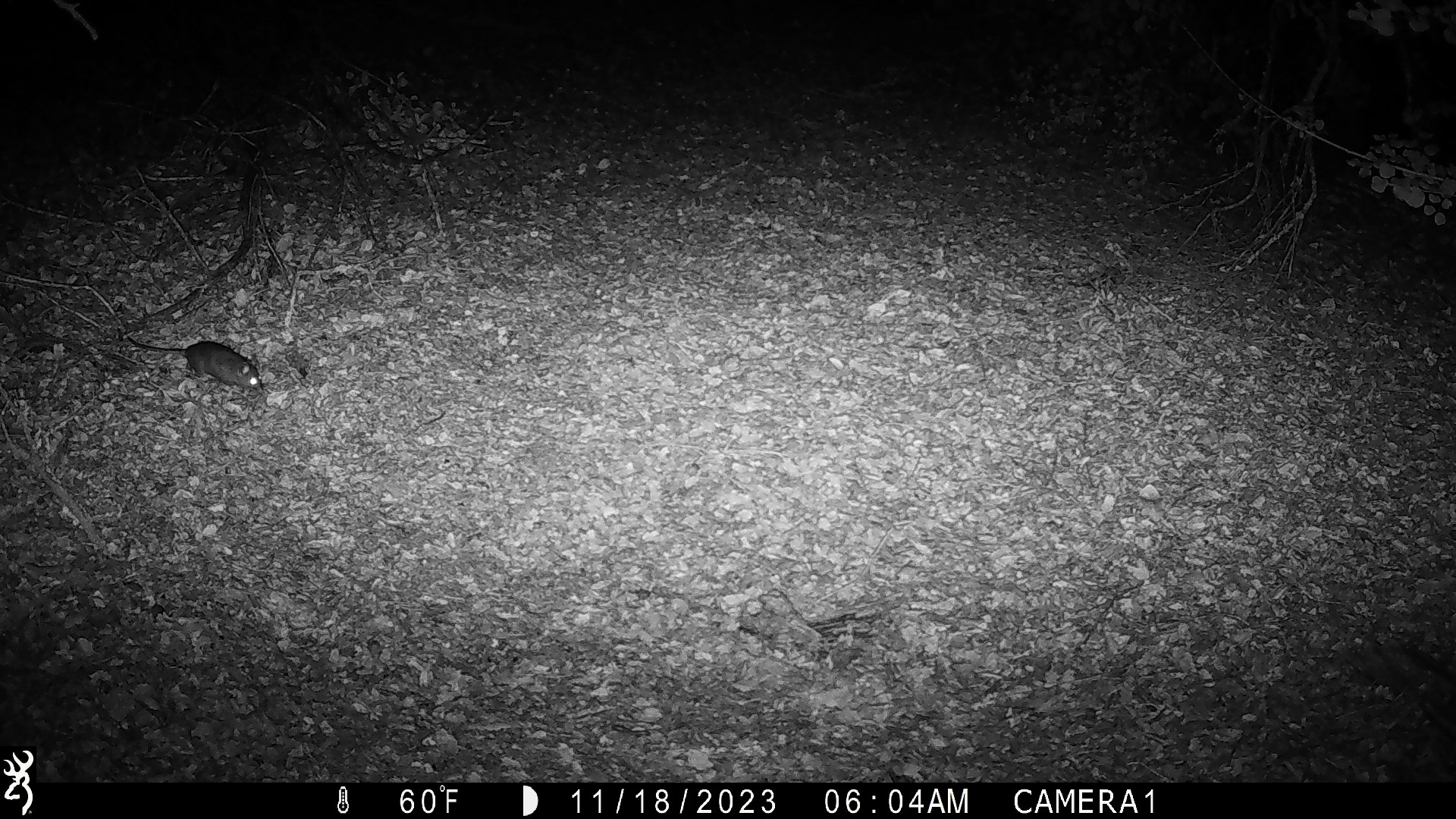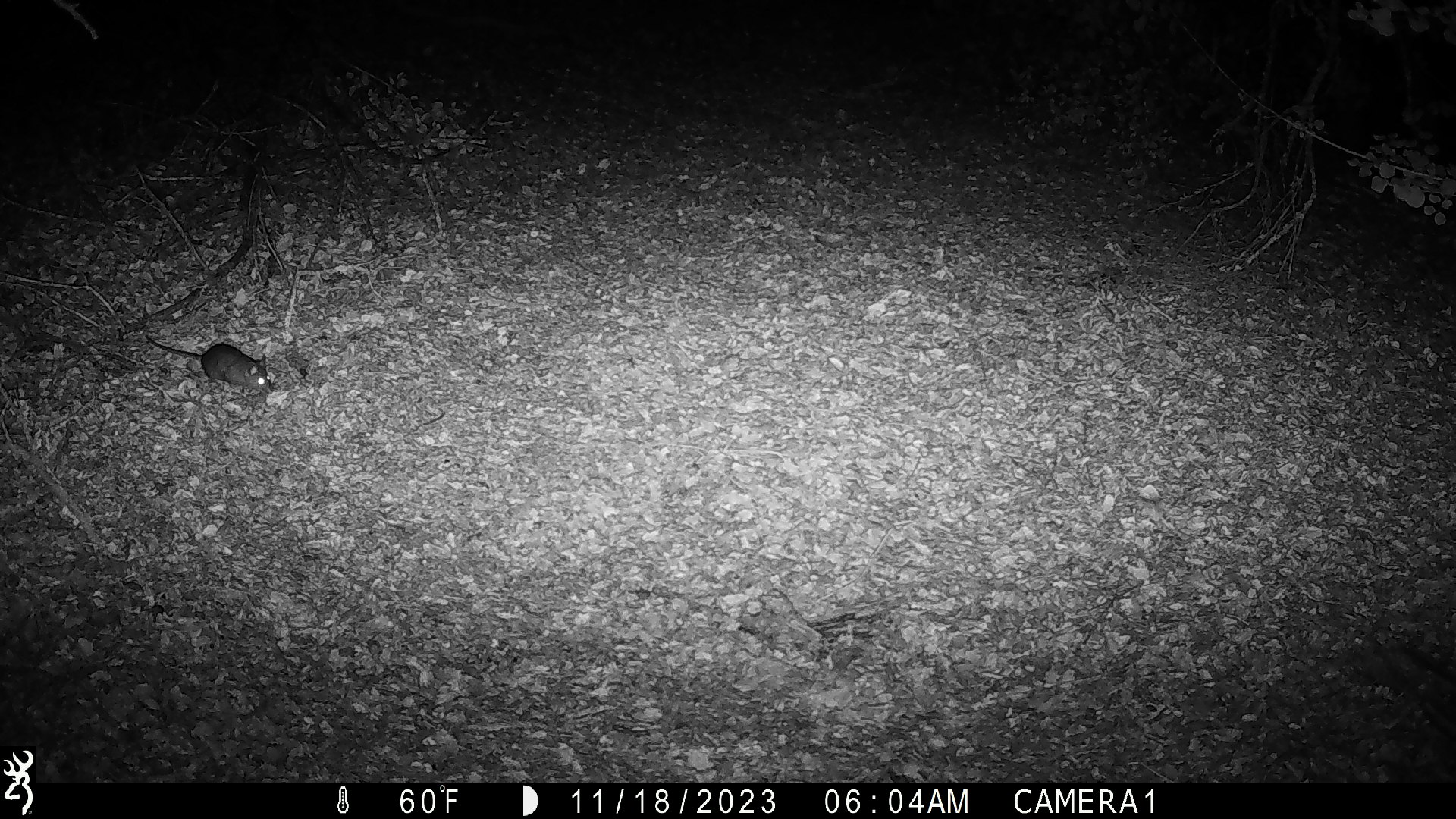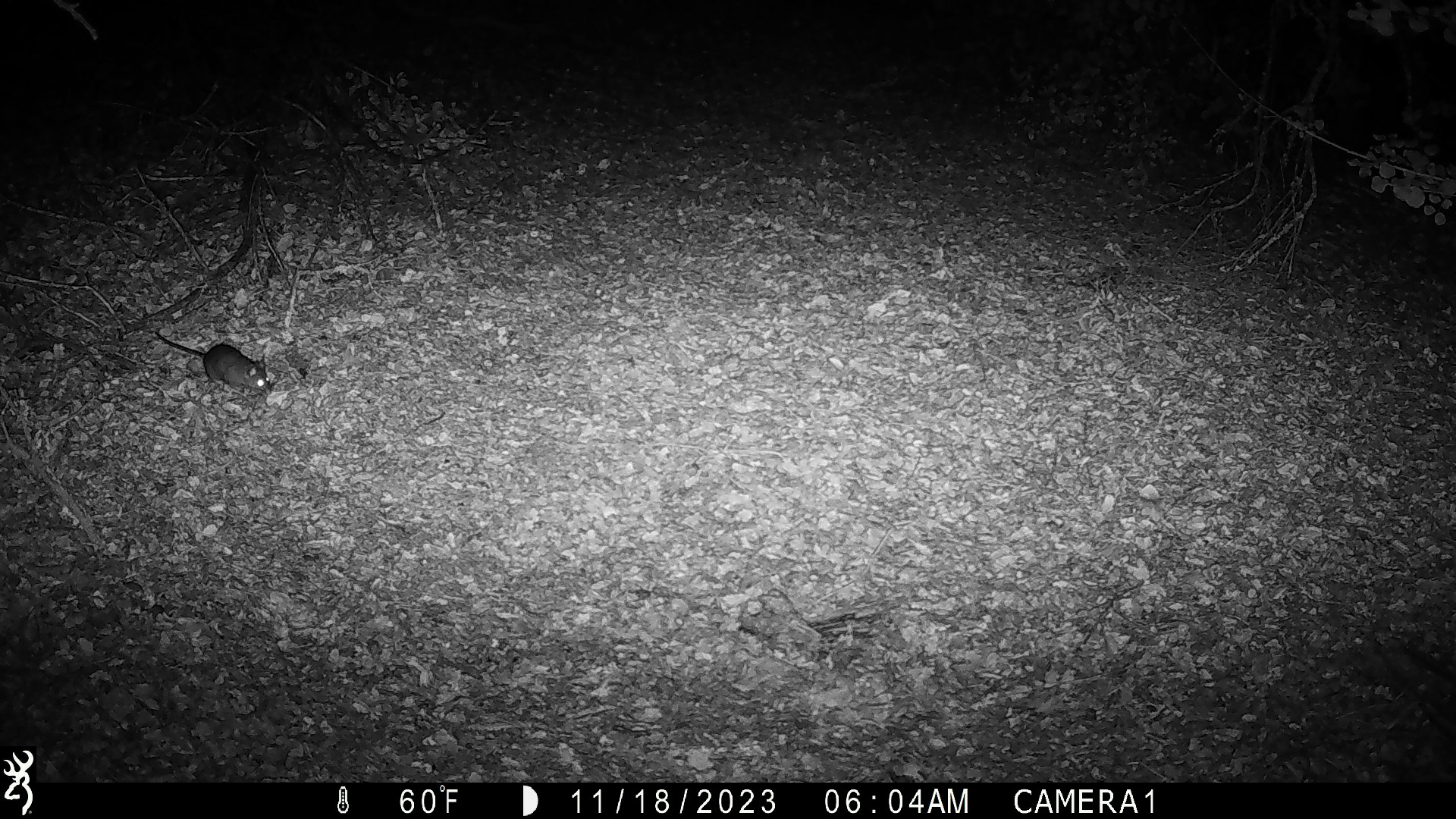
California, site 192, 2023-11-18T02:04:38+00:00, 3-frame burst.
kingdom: Animalia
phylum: Chordata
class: Mammalia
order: Rodentia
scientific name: Rodentia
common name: mouse or rat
Mouse or rat (Rodentia).